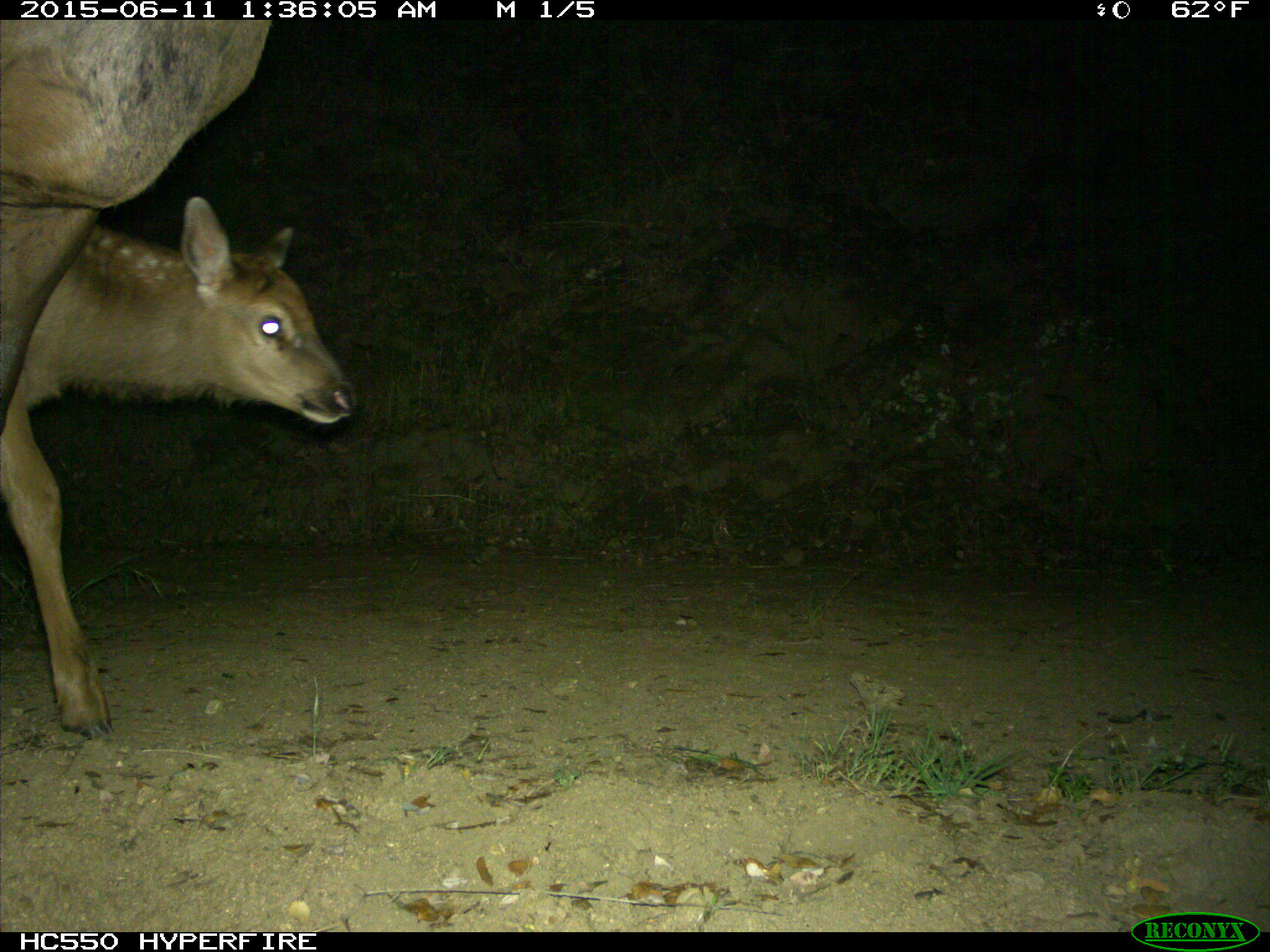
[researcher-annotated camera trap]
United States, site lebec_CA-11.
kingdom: Animalia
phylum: Chordata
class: Mammalia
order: Artiodactyla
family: Cervidae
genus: Cervus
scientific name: Cervus canadensis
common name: elk